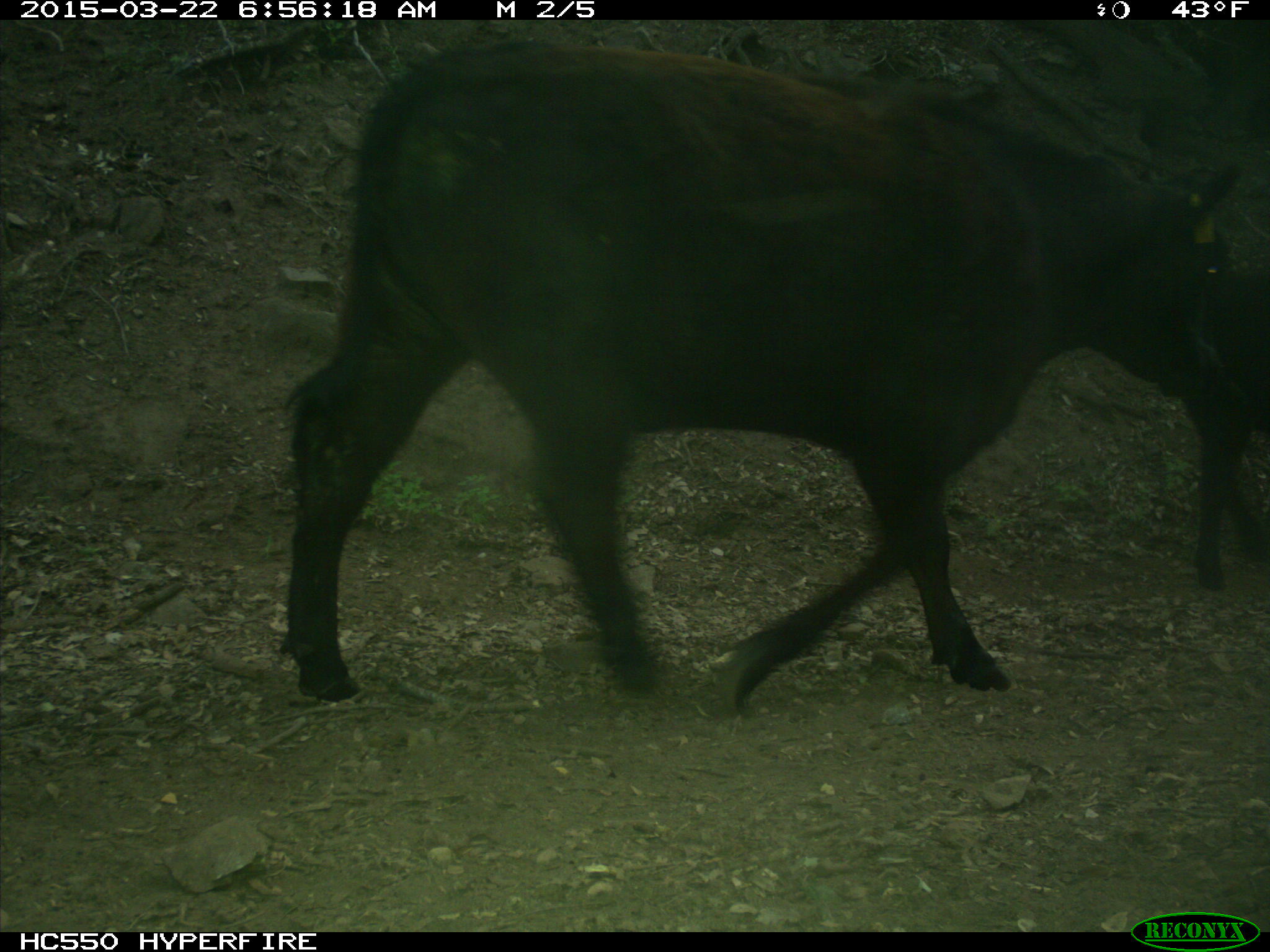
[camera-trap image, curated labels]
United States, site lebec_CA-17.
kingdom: Animalia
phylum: Chordata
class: Mammalia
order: Artiodactyla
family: Bovidae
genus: Bos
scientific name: Bos taurus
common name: domestic cow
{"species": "Bos taurus (domestic cow)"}